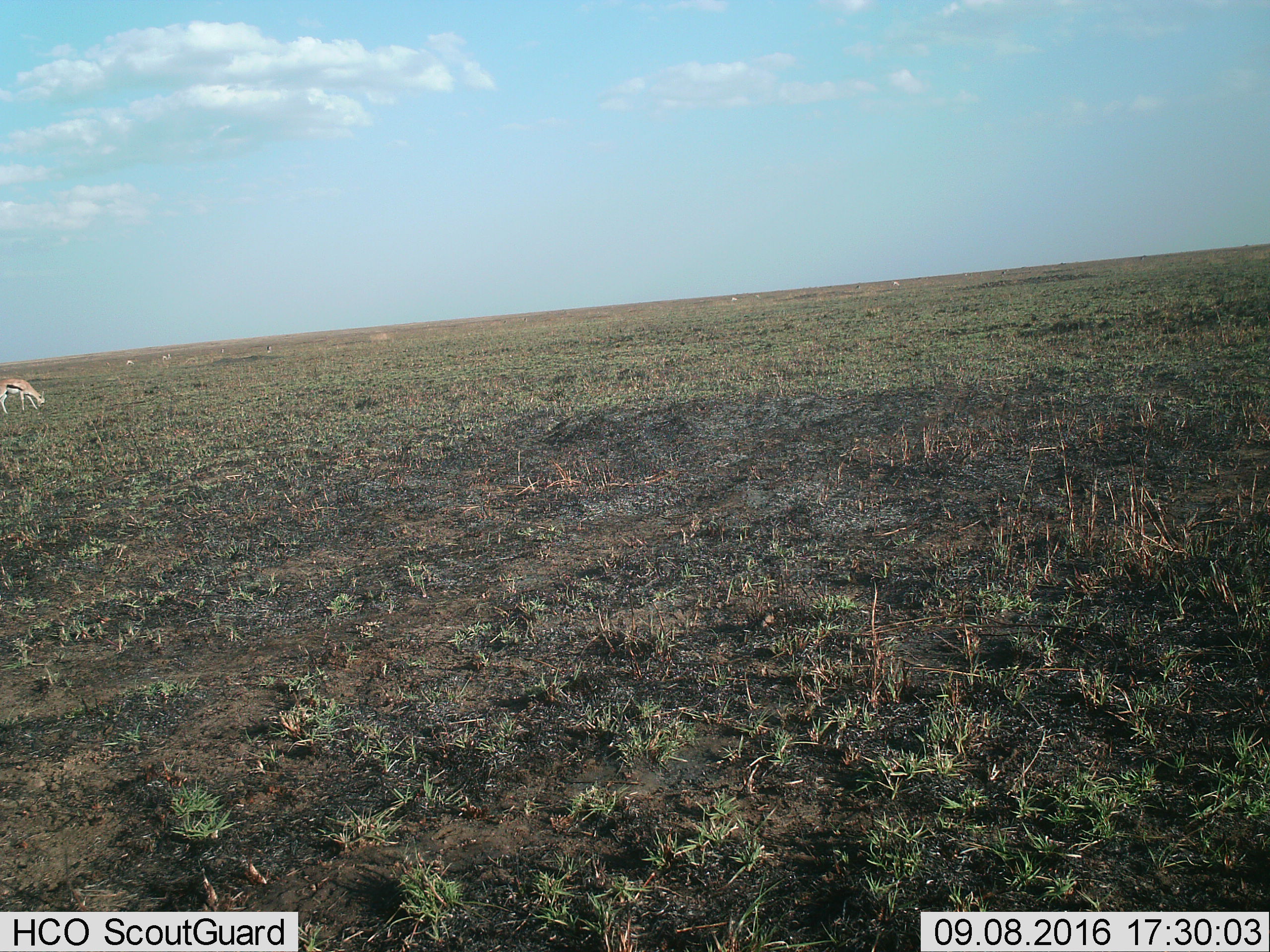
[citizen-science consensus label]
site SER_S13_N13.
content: unidentified animal